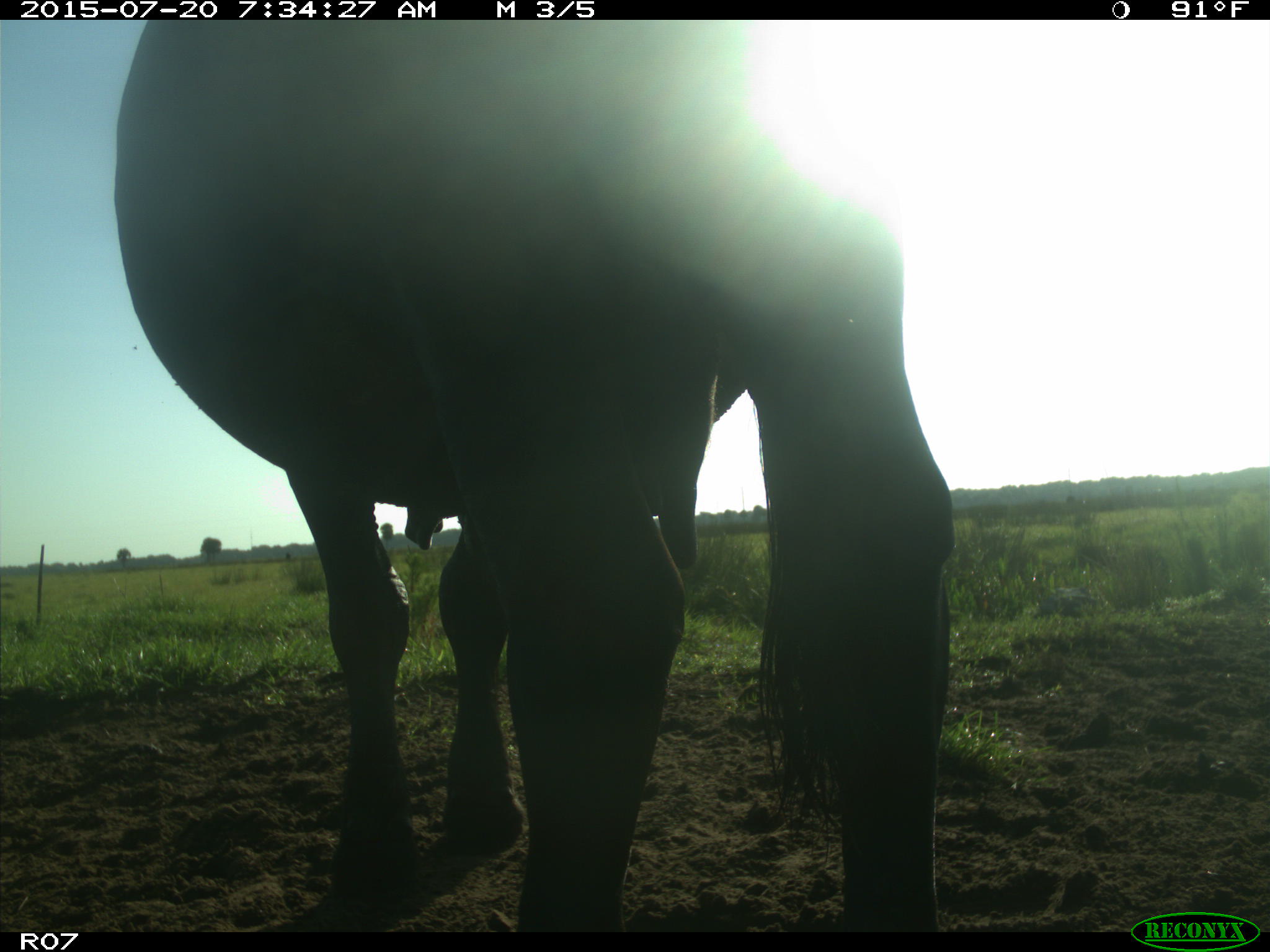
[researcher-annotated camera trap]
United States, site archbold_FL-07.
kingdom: Animalia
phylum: Chordata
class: Mammalia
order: Artiodactyla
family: Bovidae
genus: Bos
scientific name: Bos taurus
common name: domestic cow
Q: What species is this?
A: Bos taurus (domestic cow).